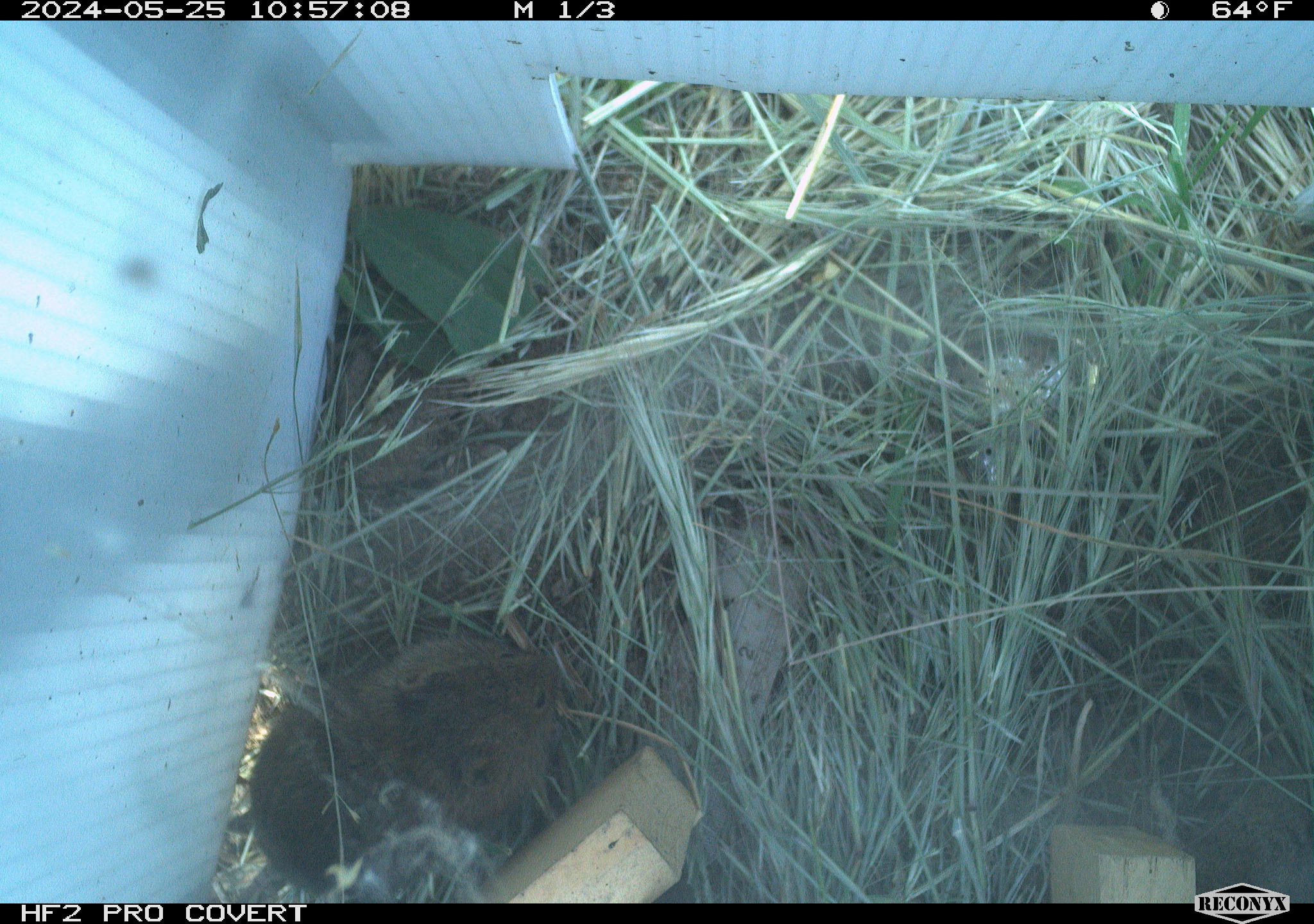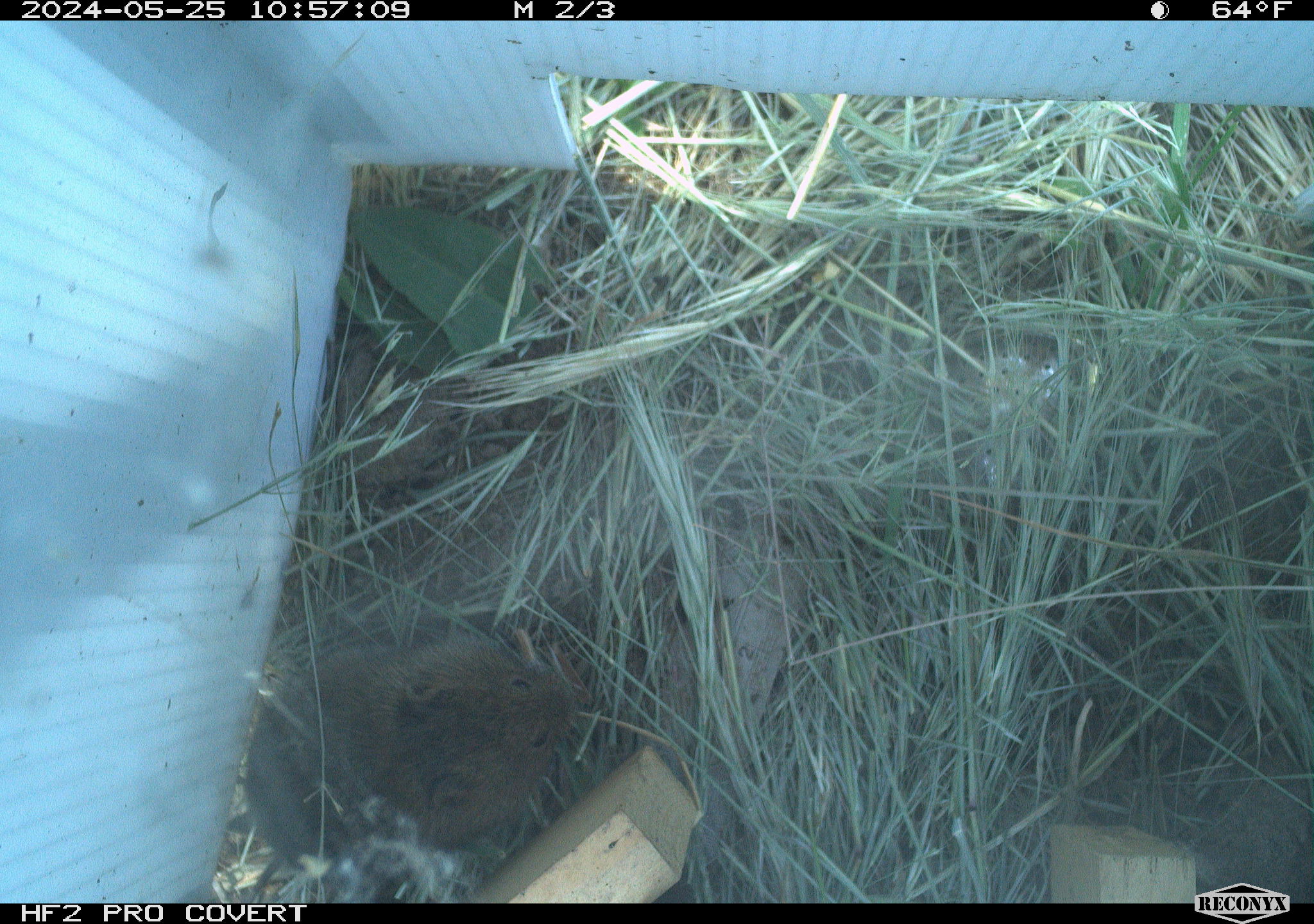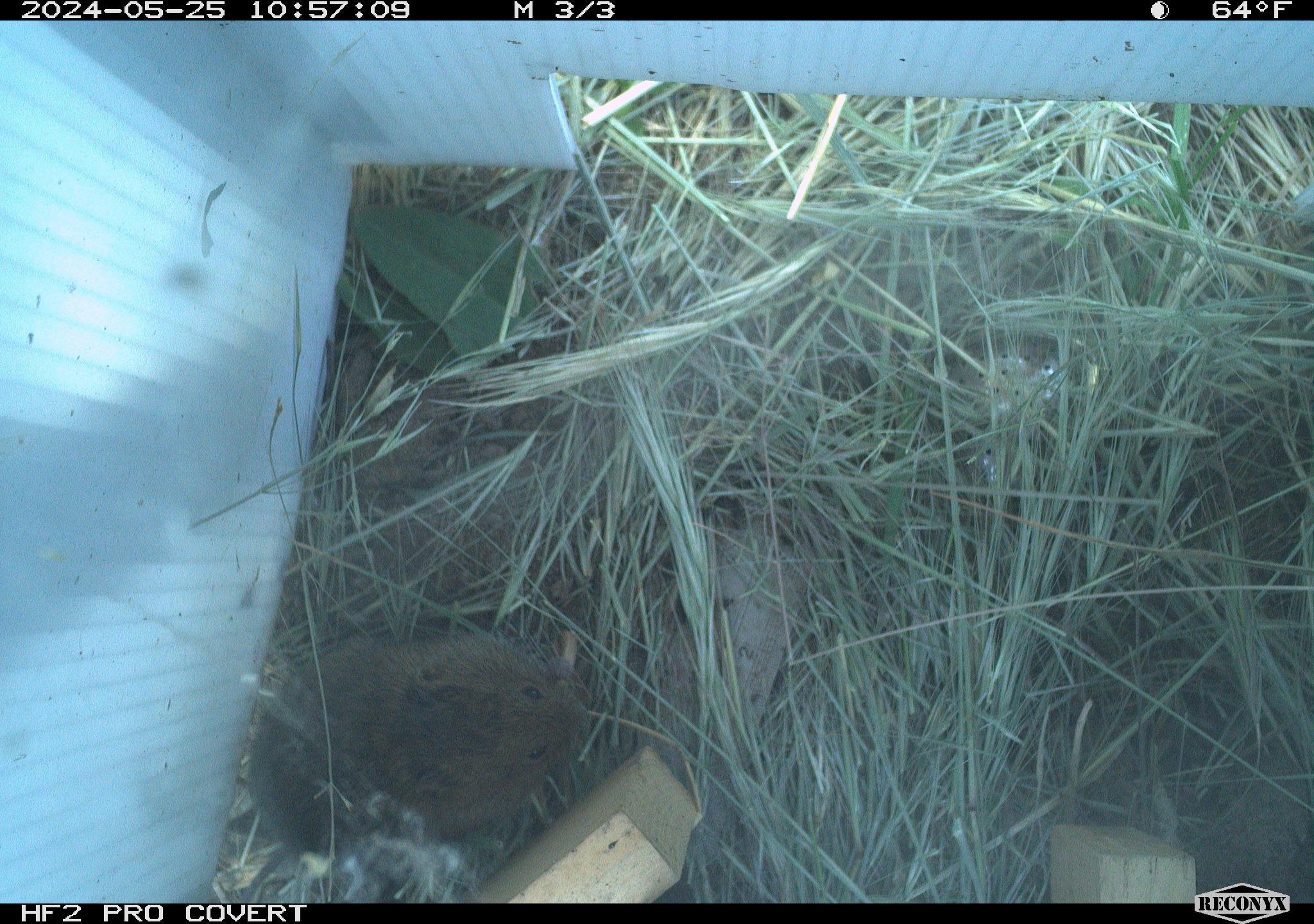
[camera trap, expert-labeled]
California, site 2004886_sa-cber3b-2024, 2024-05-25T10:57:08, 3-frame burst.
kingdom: Animalia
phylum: Chordata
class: Mammalia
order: Rodentia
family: Cricetidae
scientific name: Arvicolinae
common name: voles, lemmings, and muskrats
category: arvicolinae subfamily